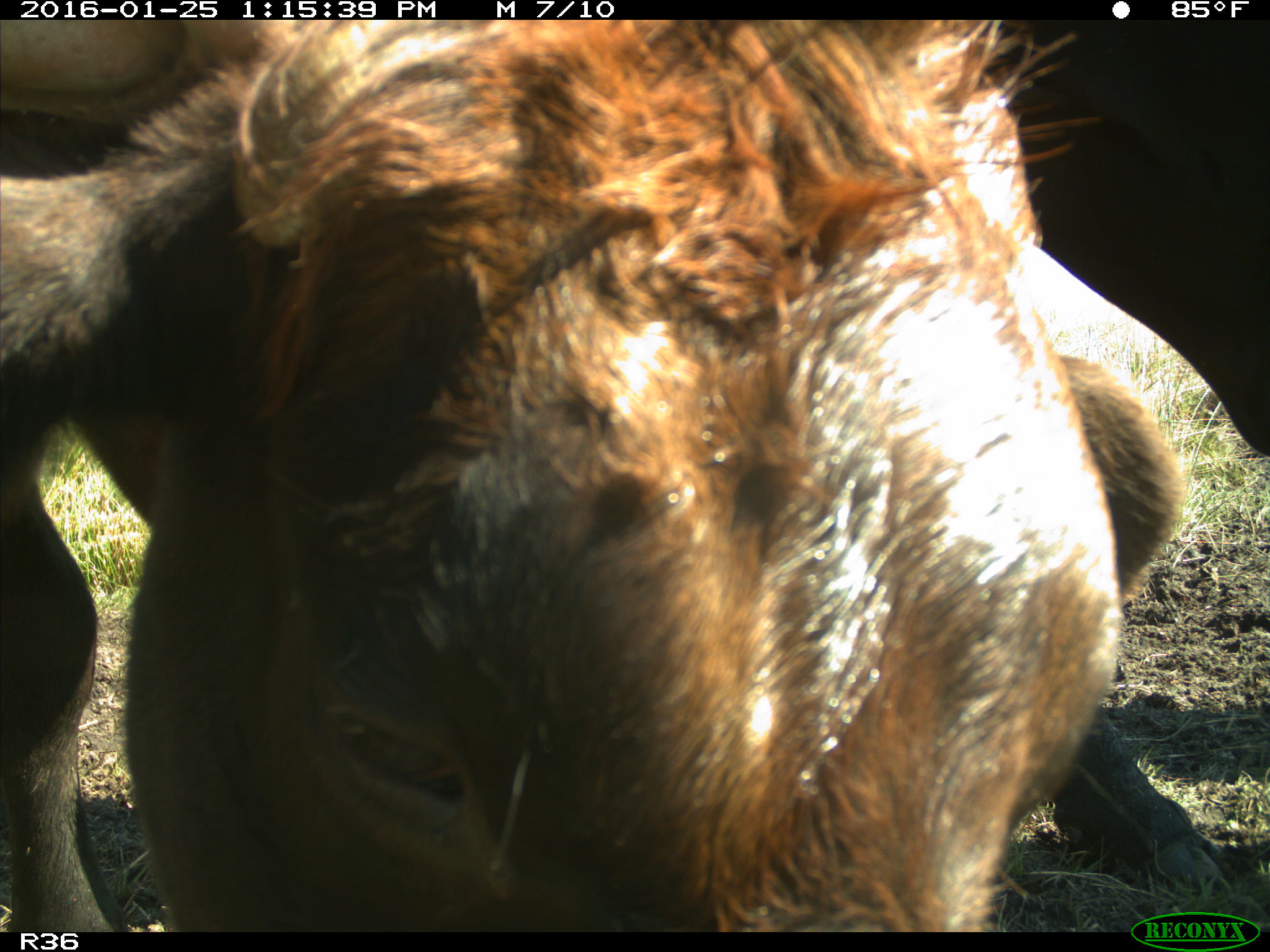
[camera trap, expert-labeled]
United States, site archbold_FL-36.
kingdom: Animalia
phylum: Chordata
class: Mammalia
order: Artiodactyla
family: Bovidae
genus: Bos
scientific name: Bos taurus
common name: domestic cow